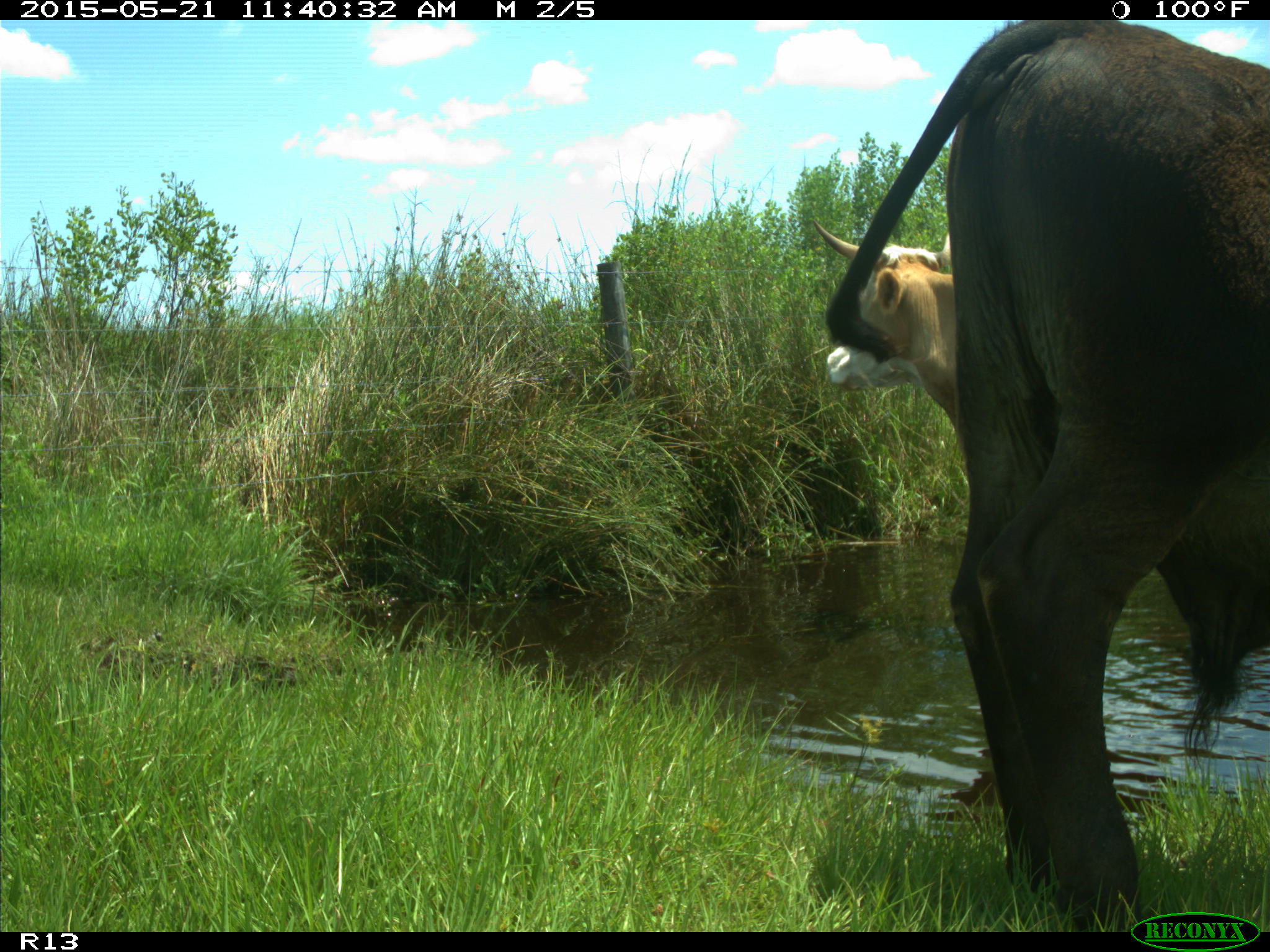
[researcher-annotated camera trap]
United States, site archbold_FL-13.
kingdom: Animalia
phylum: Chordata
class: Mammalia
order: Artiodactyla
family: Bovidae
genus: Bos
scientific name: Bos taurus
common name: domestic cow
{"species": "Bos taurus (domestic cow)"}